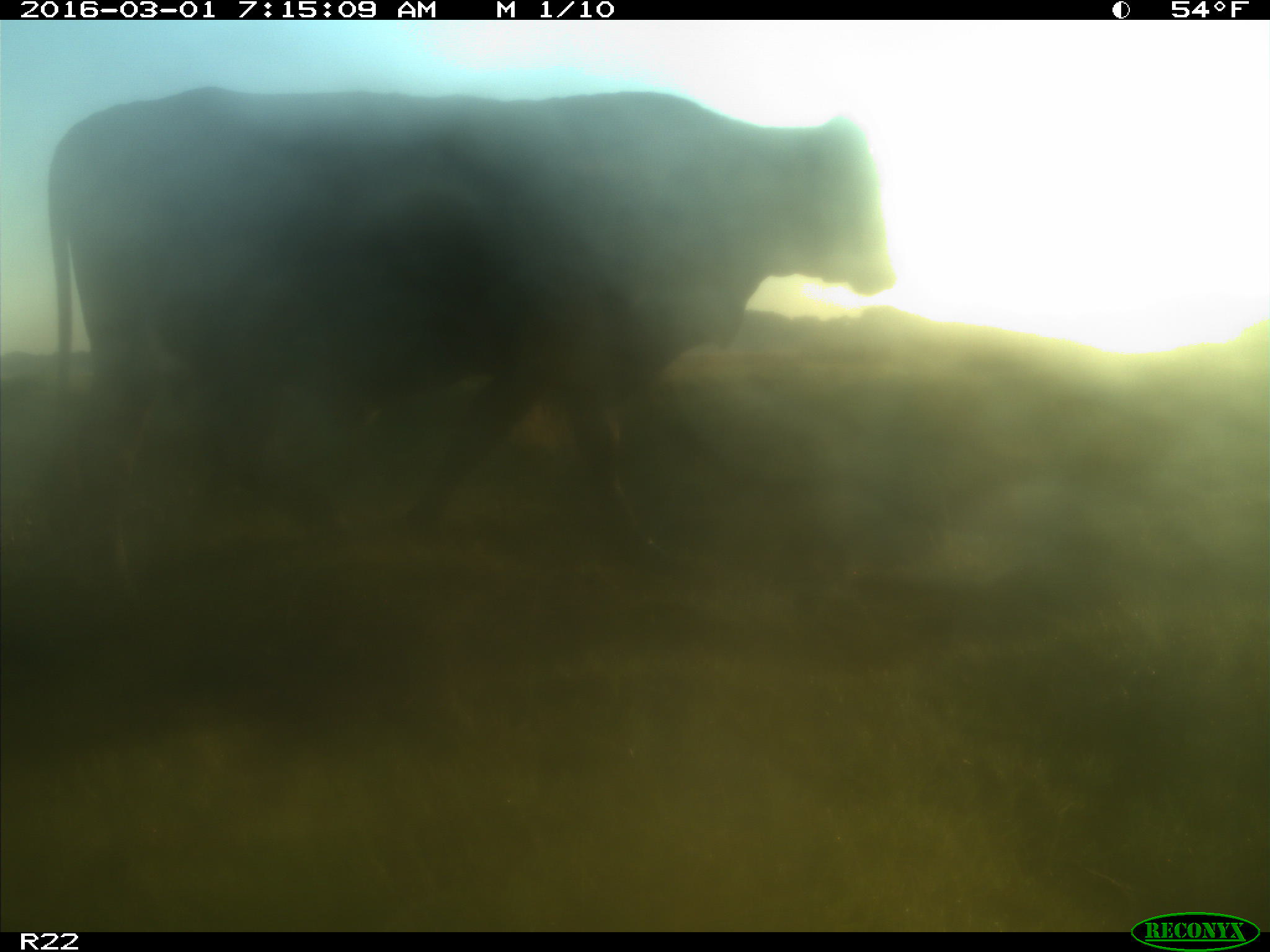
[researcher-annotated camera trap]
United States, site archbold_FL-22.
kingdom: Animalia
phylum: Chordata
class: Mammalia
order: Artiodactyla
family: Bovidae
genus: Bos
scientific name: Bos taurus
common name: domestic cow